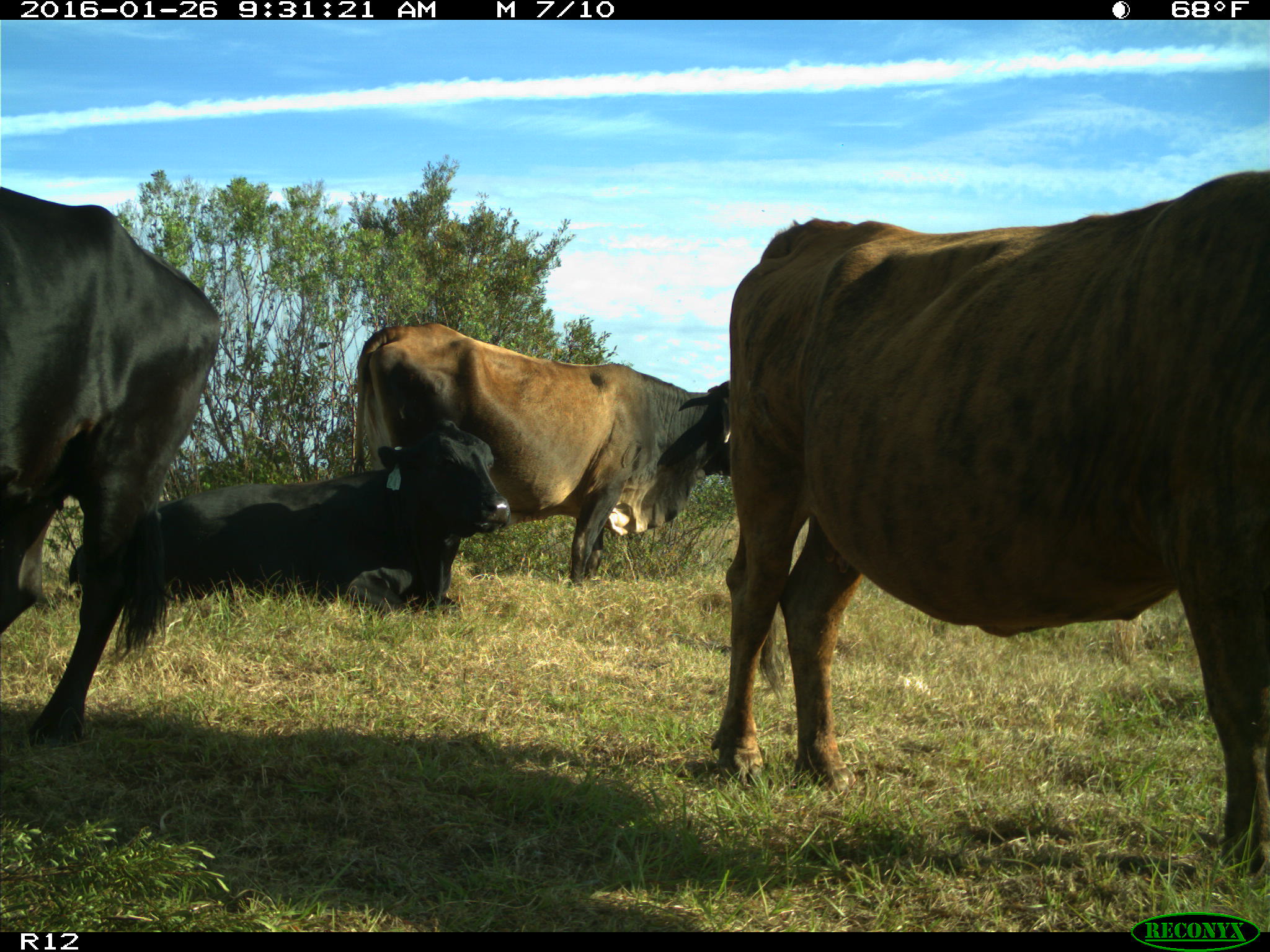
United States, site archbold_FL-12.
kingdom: Animalia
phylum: Chordata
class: Mammalia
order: Artiodactyla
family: Bovidae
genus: Bos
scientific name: Bos taurus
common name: domestic cow